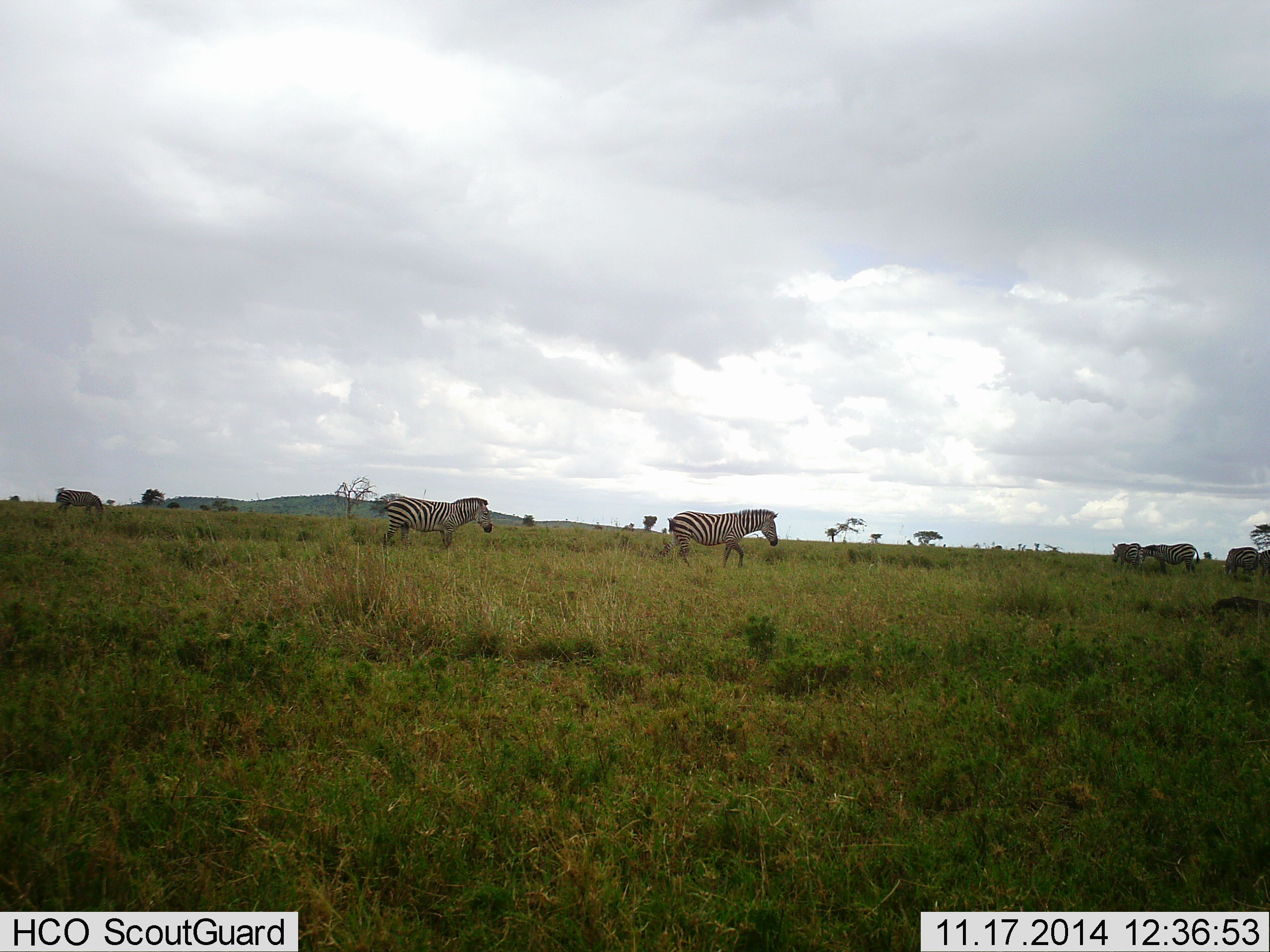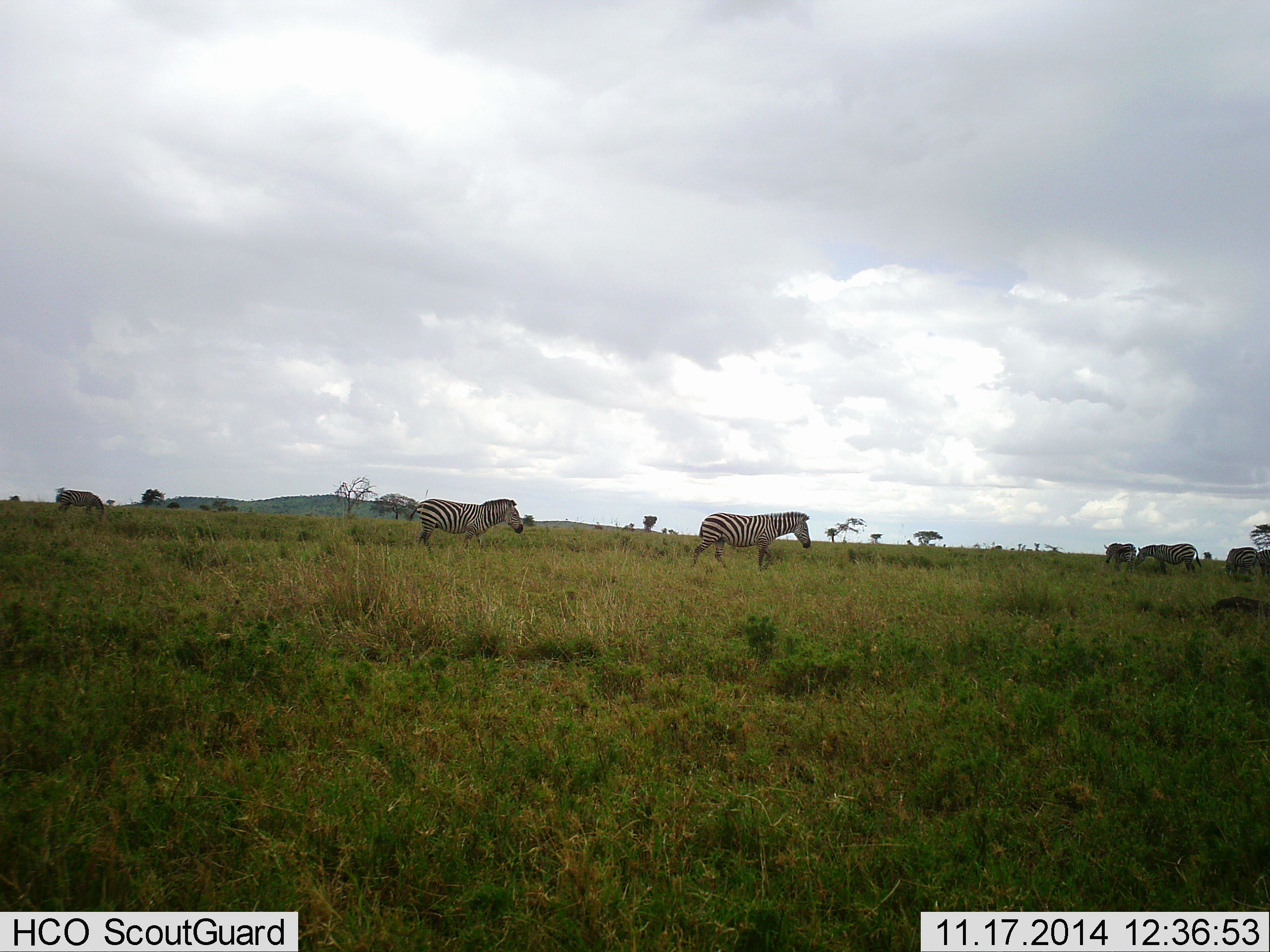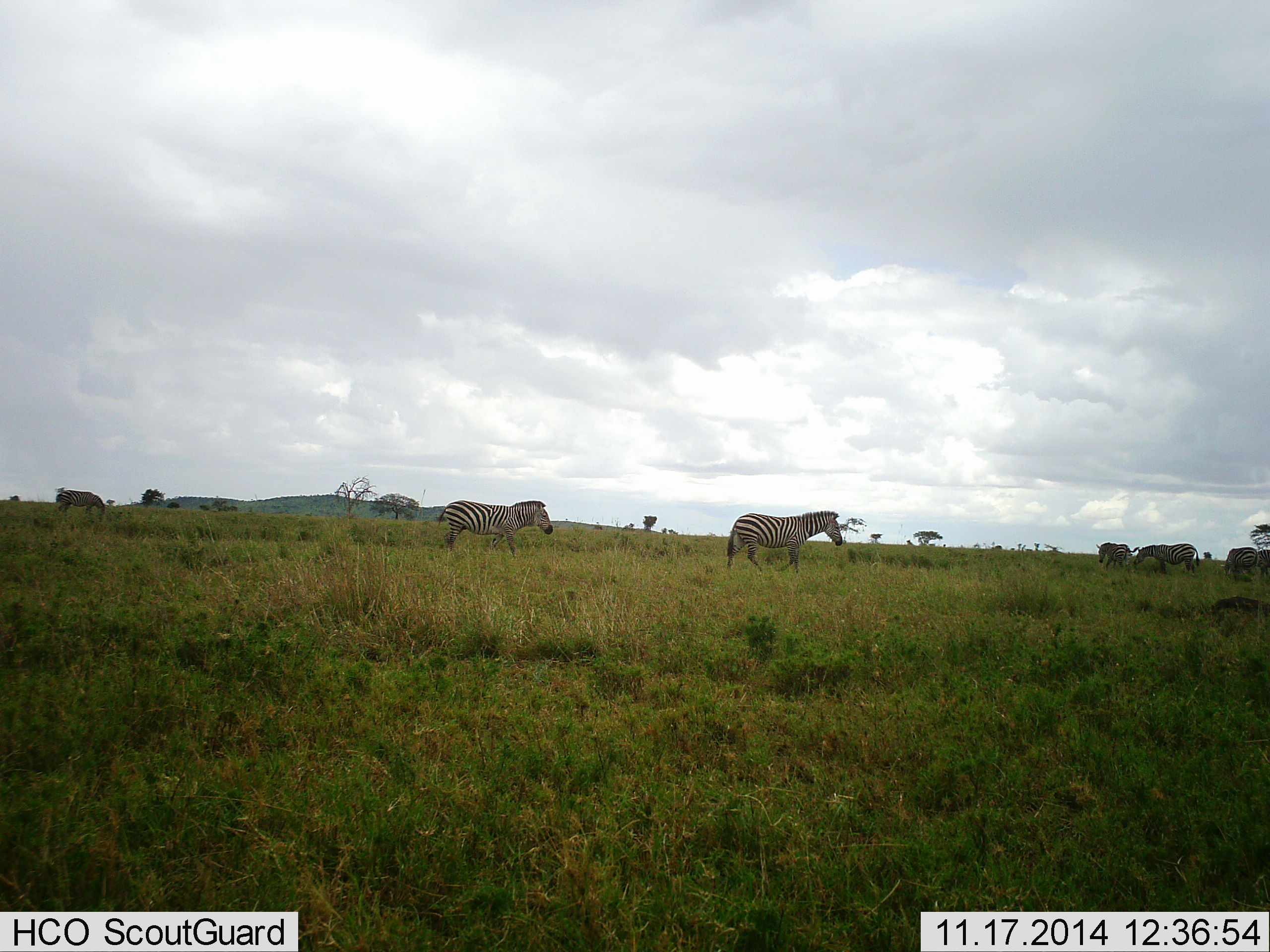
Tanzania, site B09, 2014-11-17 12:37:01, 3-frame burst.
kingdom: Animalia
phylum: Chordata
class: Mammalia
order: Perissodactyla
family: Equidae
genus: Equus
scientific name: Equus quagga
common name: plains zebra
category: zebra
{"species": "zebra (plains zebra) (Equus quagga)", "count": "7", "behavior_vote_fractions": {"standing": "50%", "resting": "0%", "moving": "100%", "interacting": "0%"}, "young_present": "0%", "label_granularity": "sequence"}